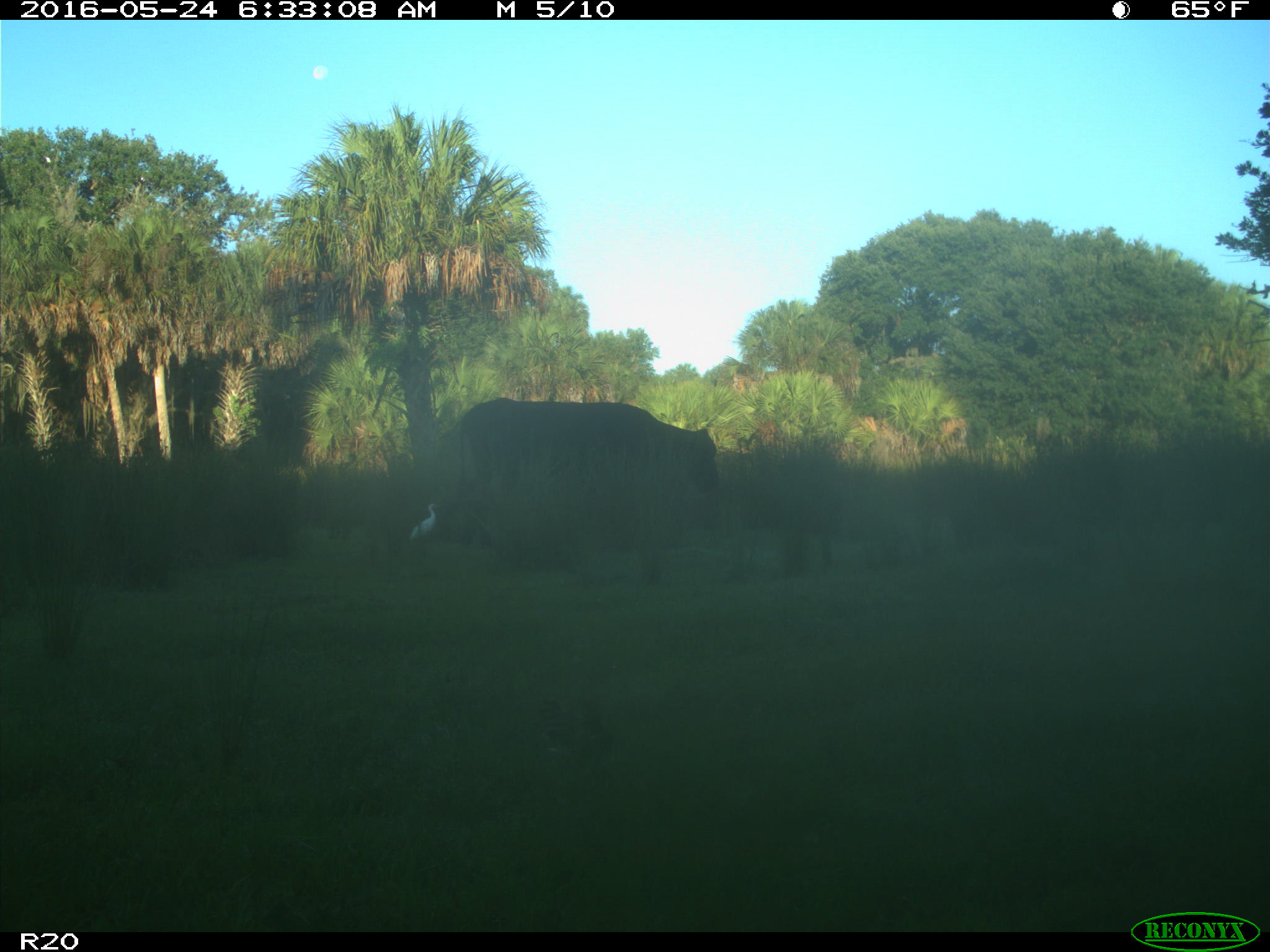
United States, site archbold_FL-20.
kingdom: Animalia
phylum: Chordata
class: Mammalia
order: Artiodactyla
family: Bovidae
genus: Bos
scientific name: Bos taurus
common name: domestic cow